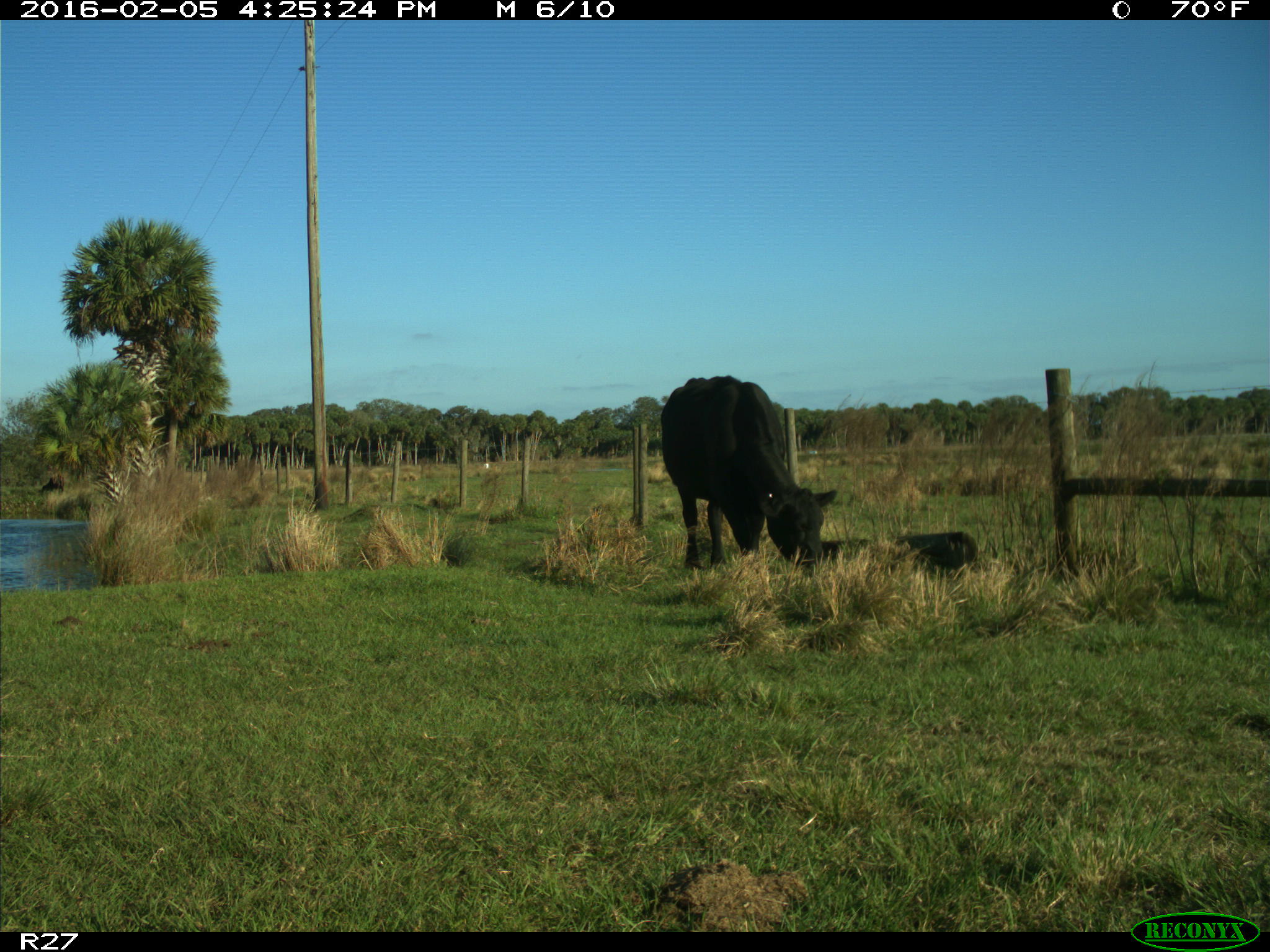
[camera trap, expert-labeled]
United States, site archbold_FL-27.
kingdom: Animalia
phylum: Chordata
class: Mammalia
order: Artiodactyla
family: Bovidae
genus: Bos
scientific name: Bos taurus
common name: domestic cow